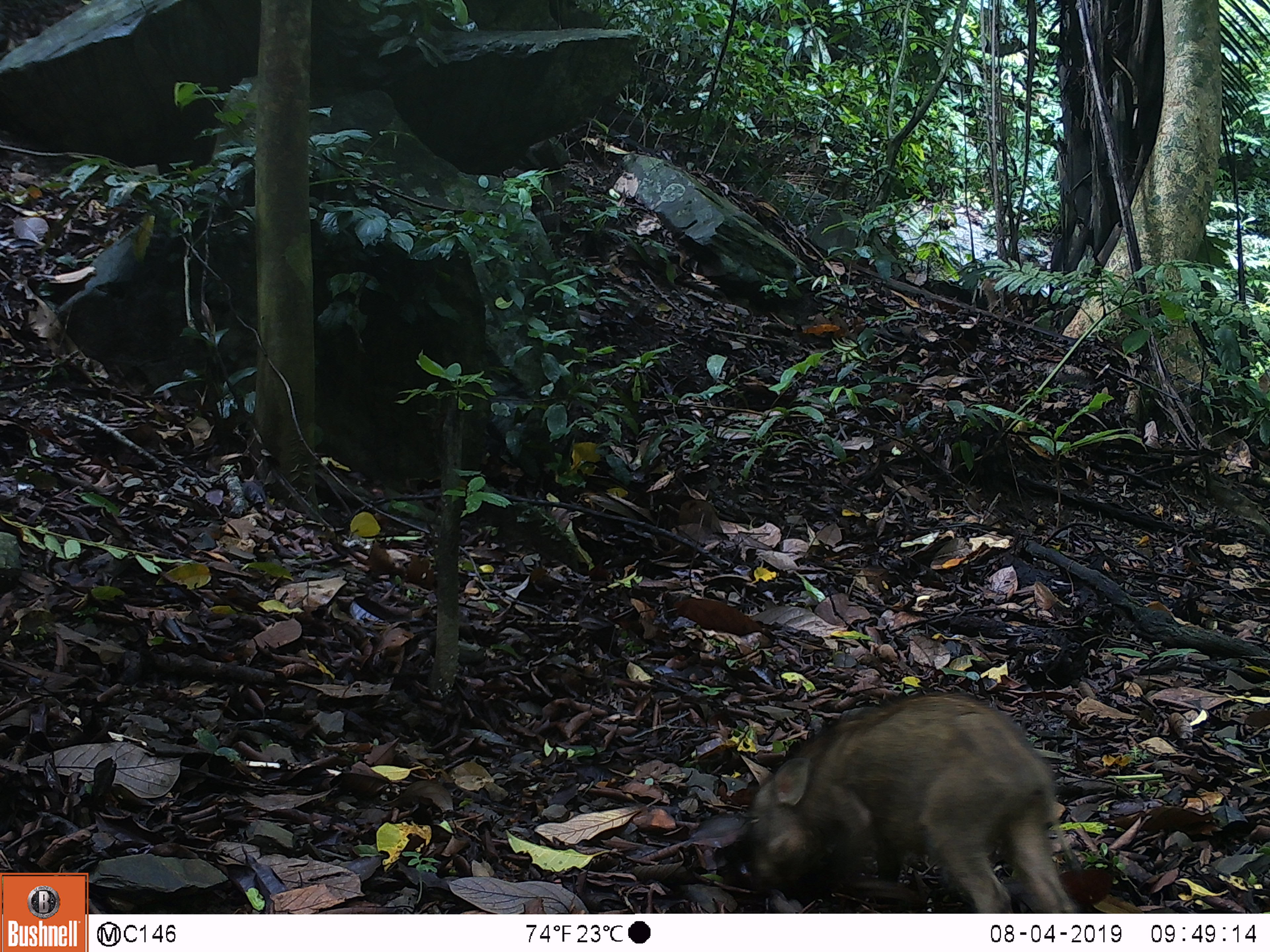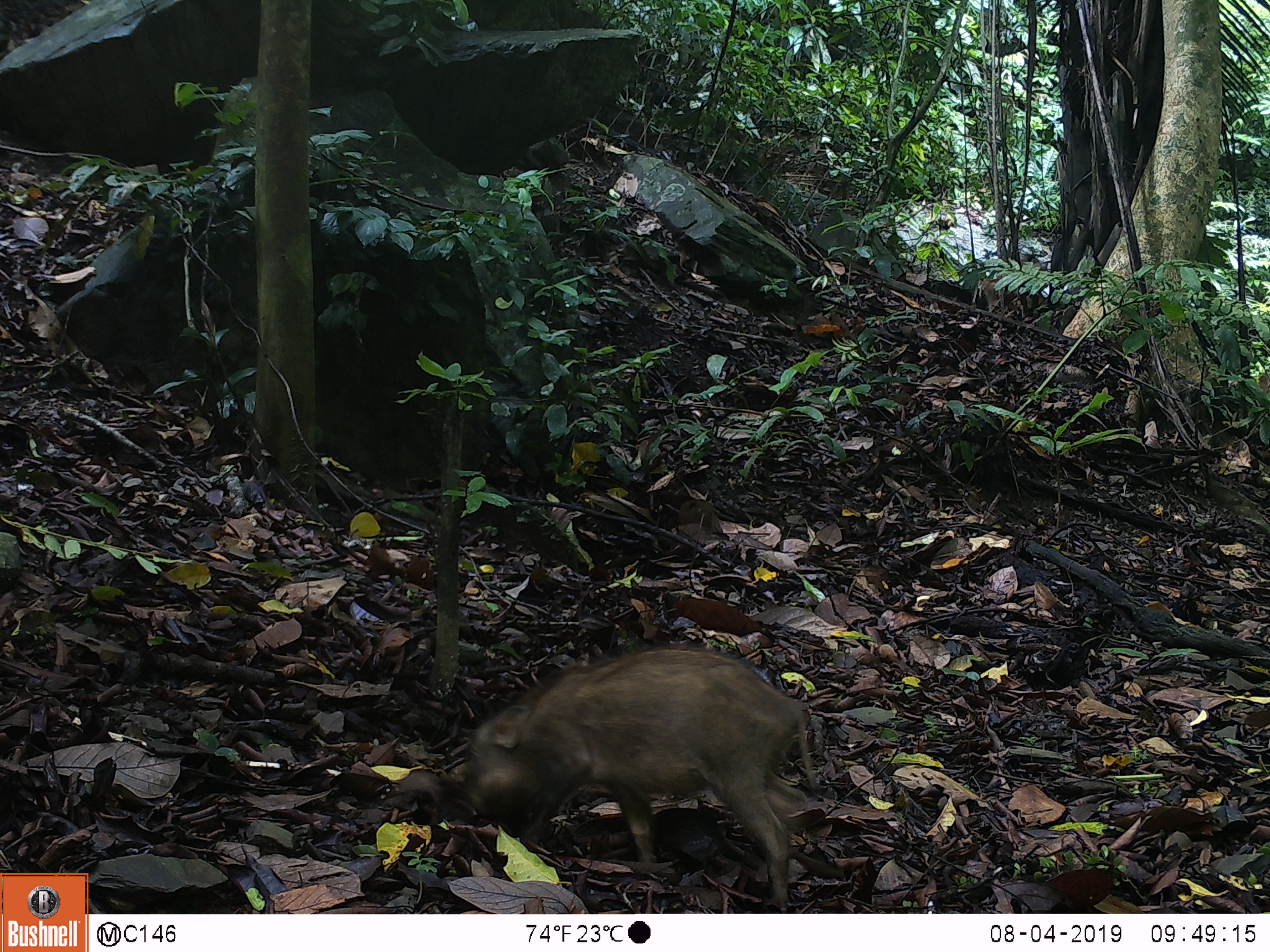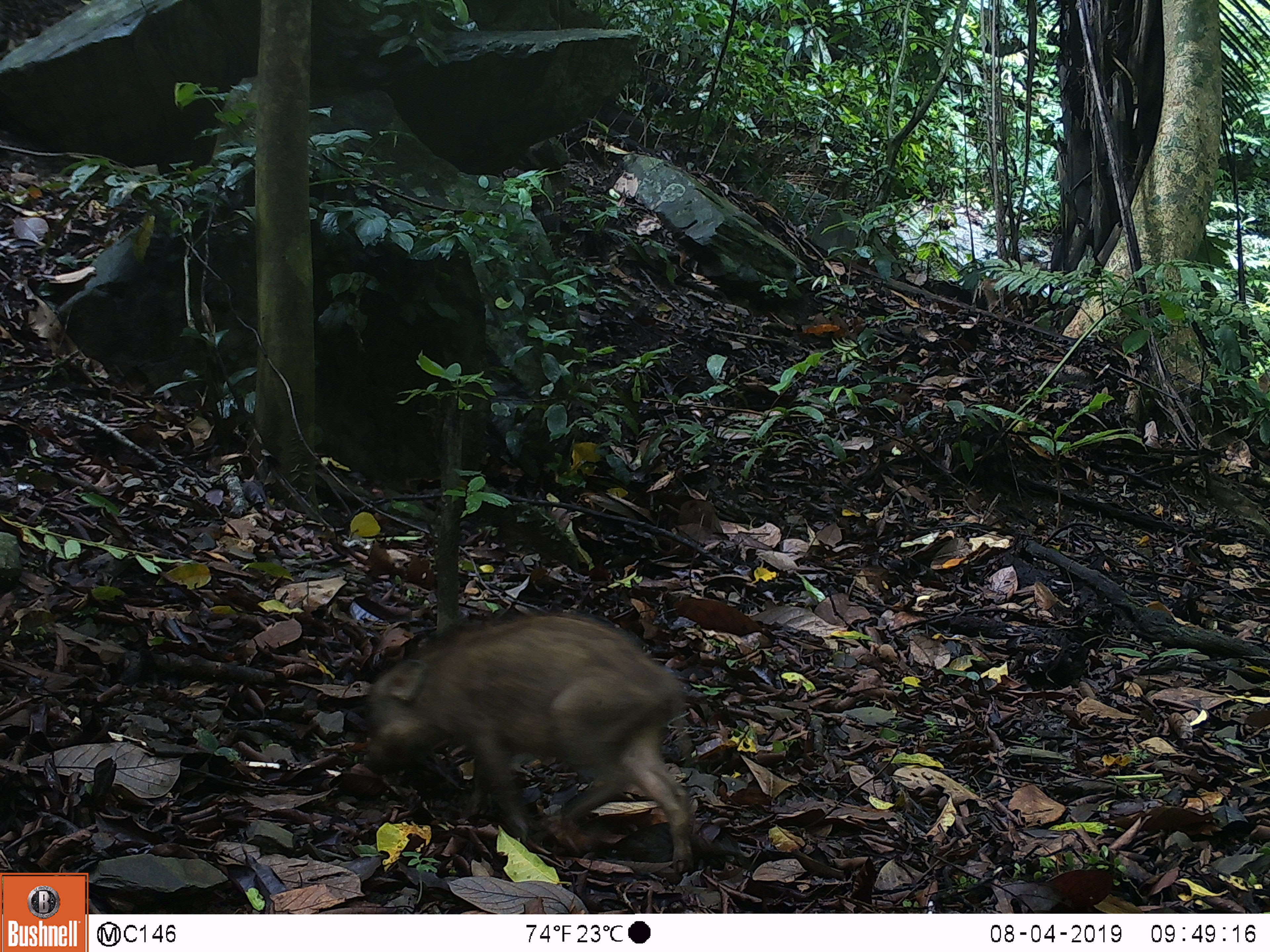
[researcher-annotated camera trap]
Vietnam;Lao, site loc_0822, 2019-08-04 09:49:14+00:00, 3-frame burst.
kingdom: Animalia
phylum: Chordata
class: Mammalia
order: Artiodactyla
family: Suidae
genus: Sus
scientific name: Sus scrofa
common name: eurasian wild pig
Eurasian wild pig (Sus scrofa). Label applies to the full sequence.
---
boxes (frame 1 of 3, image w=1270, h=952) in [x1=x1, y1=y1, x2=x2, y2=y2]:
eurasian wild pig: [x1=718, y1=686, x2=1085, y2=912]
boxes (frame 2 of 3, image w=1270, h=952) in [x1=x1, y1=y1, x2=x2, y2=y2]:
eurasian wild pig: [x1=454, y1=640, x2=823, y2=911]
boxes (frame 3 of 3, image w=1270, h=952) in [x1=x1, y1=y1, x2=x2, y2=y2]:
eurasian wild pig: [x1=358, y1=603, x2=702, y2=882]